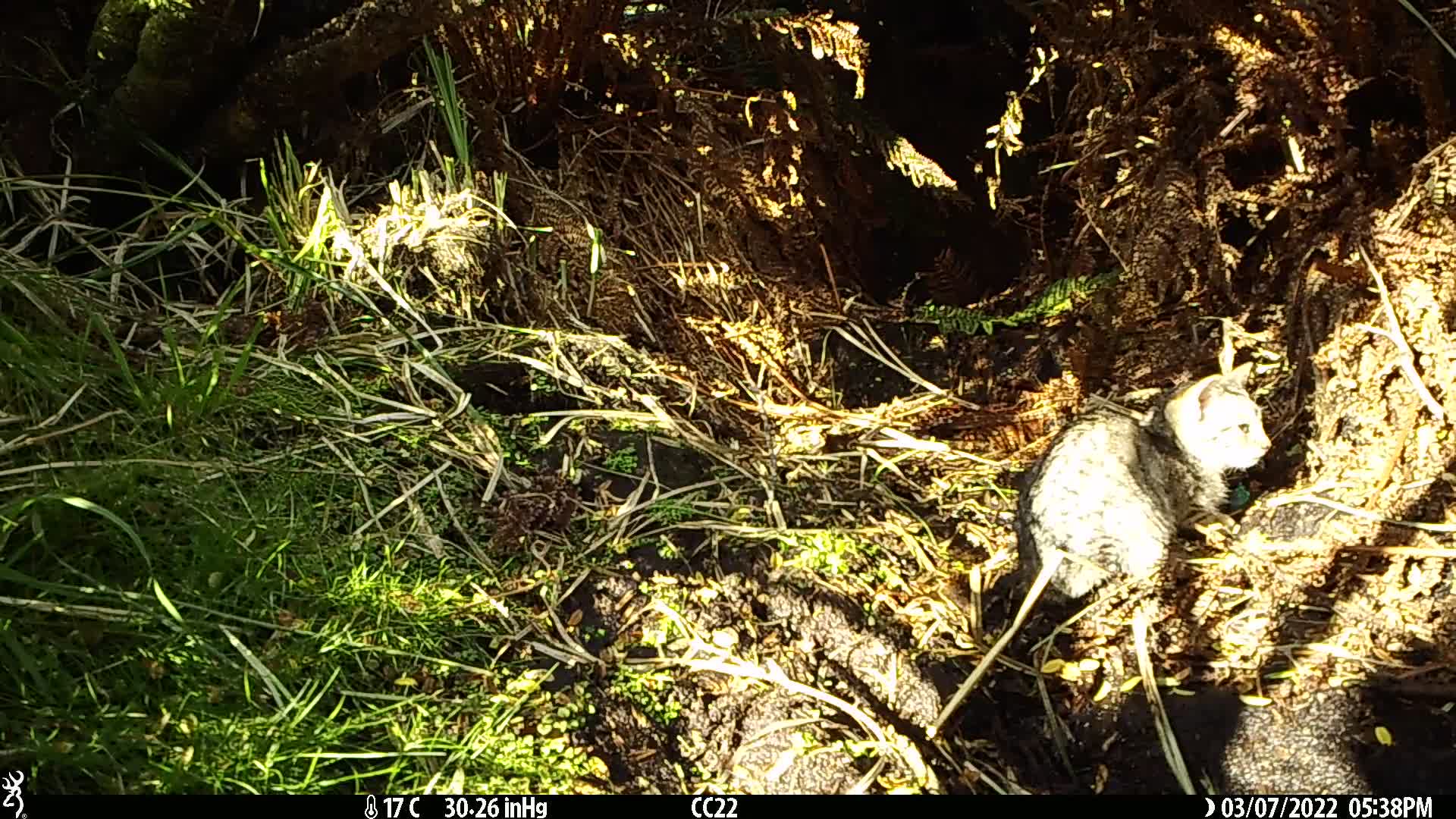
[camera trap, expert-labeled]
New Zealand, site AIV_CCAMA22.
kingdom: Animalia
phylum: Chordata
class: Mammalia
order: Carnivora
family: Felidae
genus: Felis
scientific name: Felis catus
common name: domestic cat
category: cat